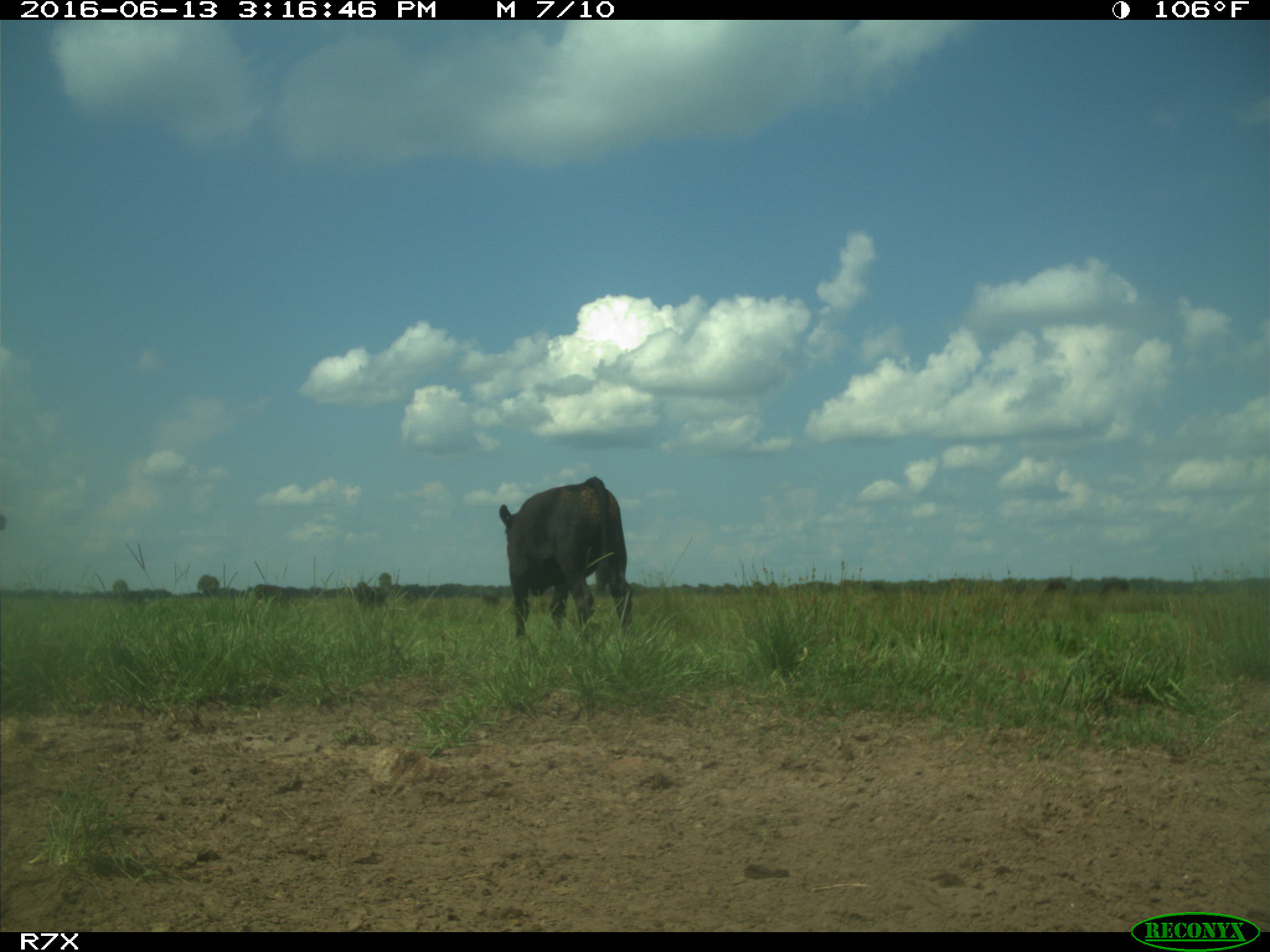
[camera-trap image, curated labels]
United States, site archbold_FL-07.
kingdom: Animalia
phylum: Chordata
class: Mammalia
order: Artiodactyla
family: Bovidae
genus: Bos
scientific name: Bos taurus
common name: domestic cow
Bos taurus (domestic cow).